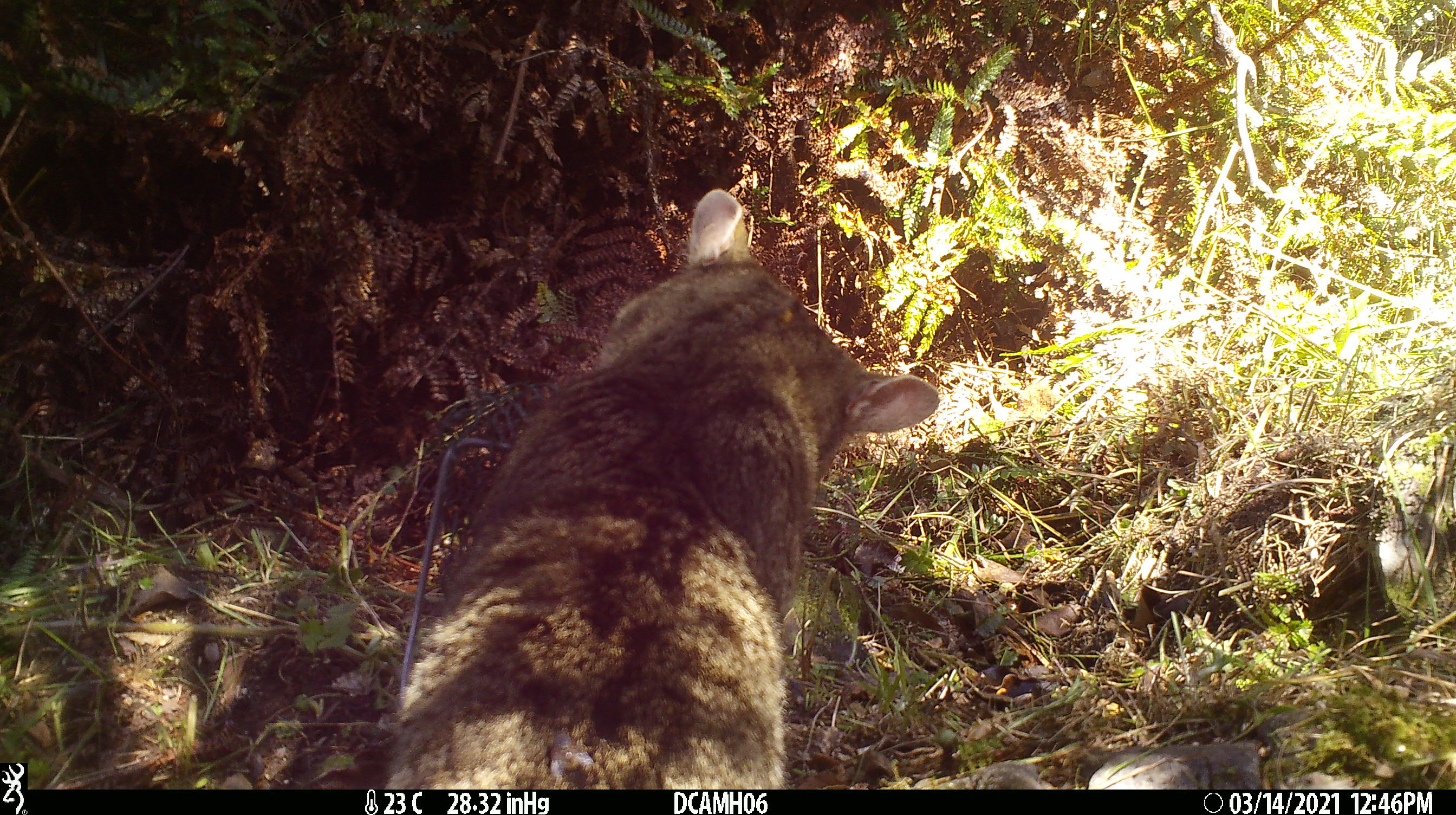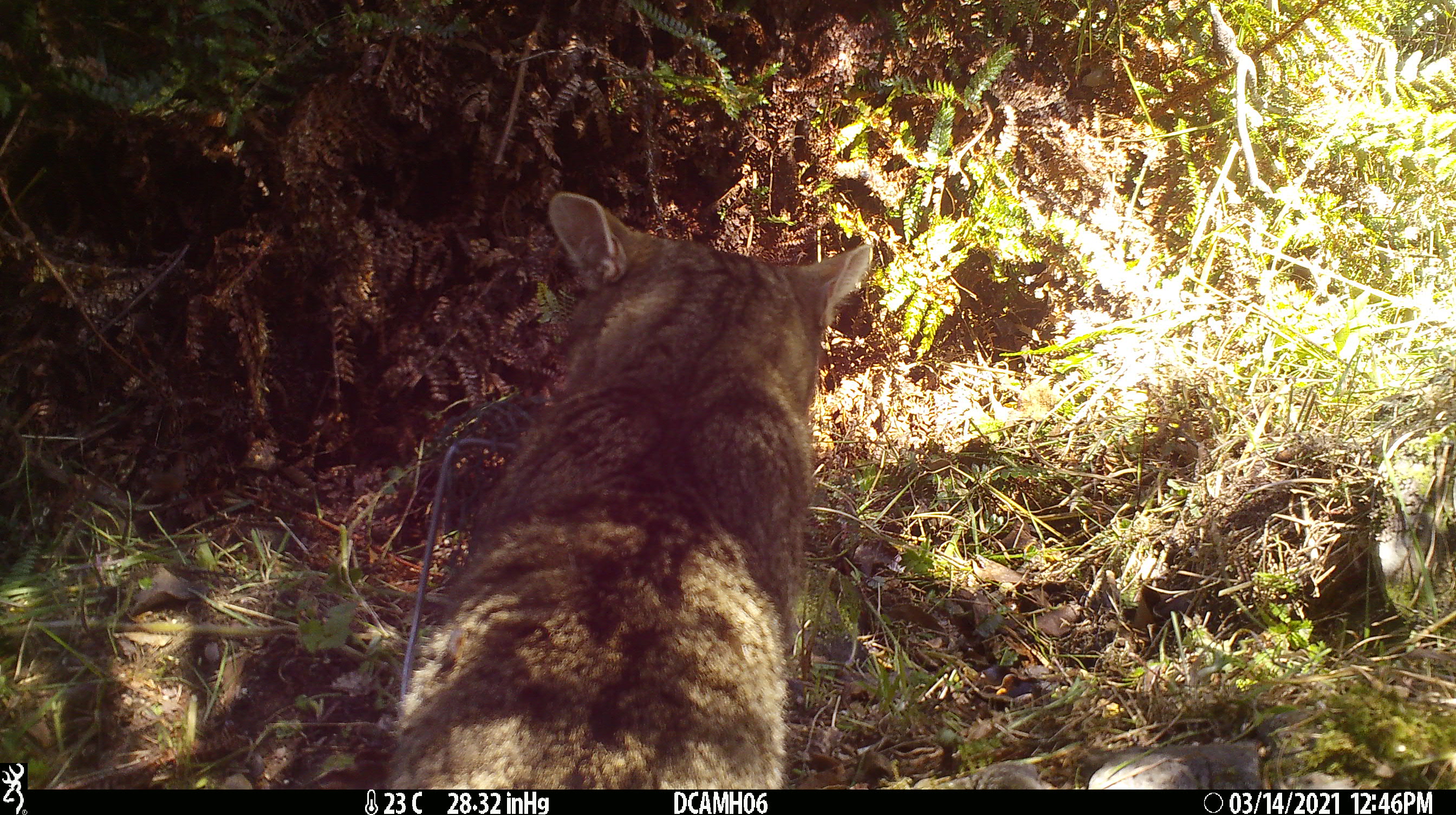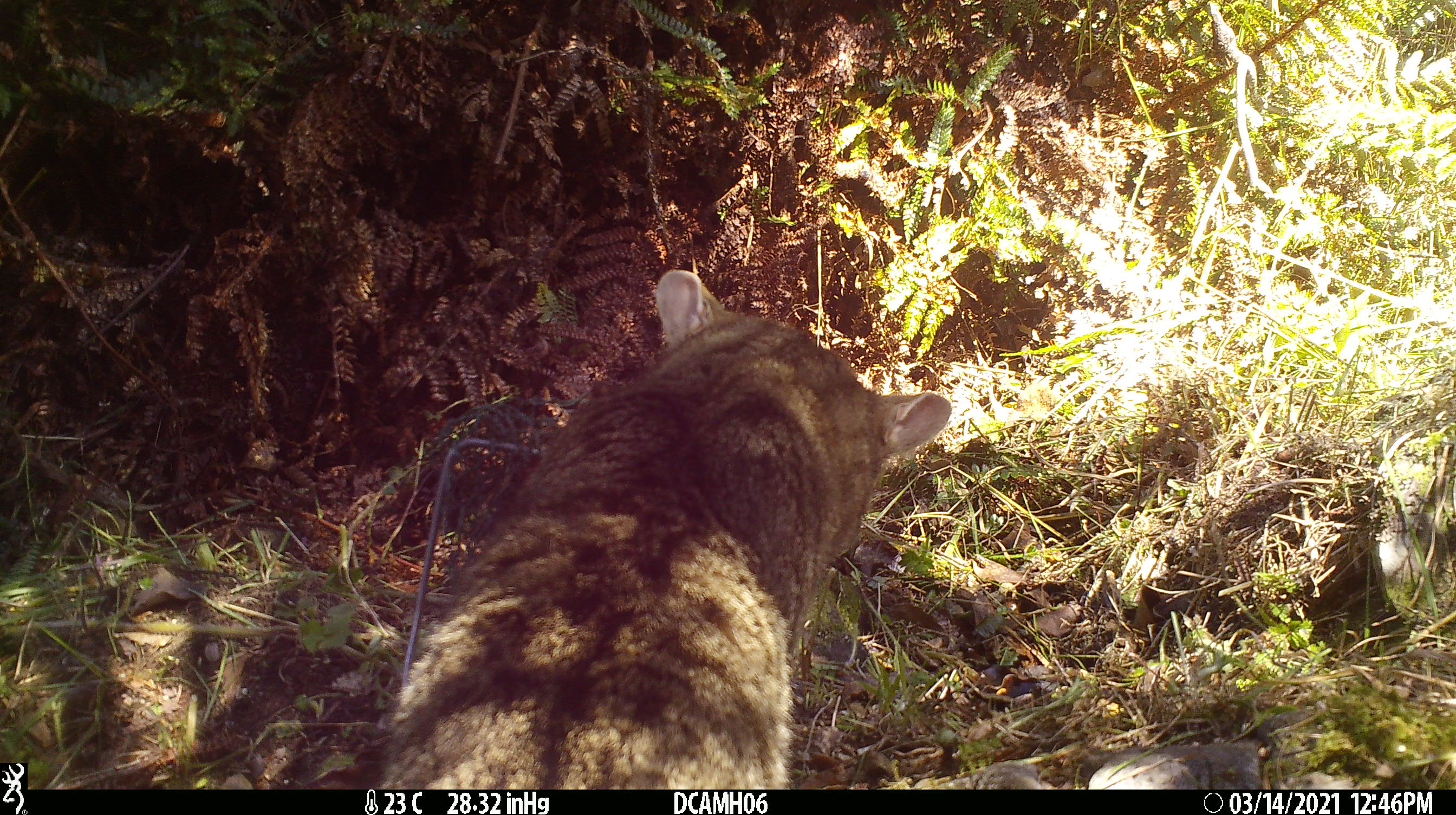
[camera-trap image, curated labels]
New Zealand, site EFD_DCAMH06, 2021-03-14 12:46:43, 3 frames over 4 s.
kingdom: Animalia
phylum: Chordata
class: Mammalia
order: Carnivora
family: Felidae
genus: Felis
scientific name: Felis catus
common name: domestic cat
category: cat